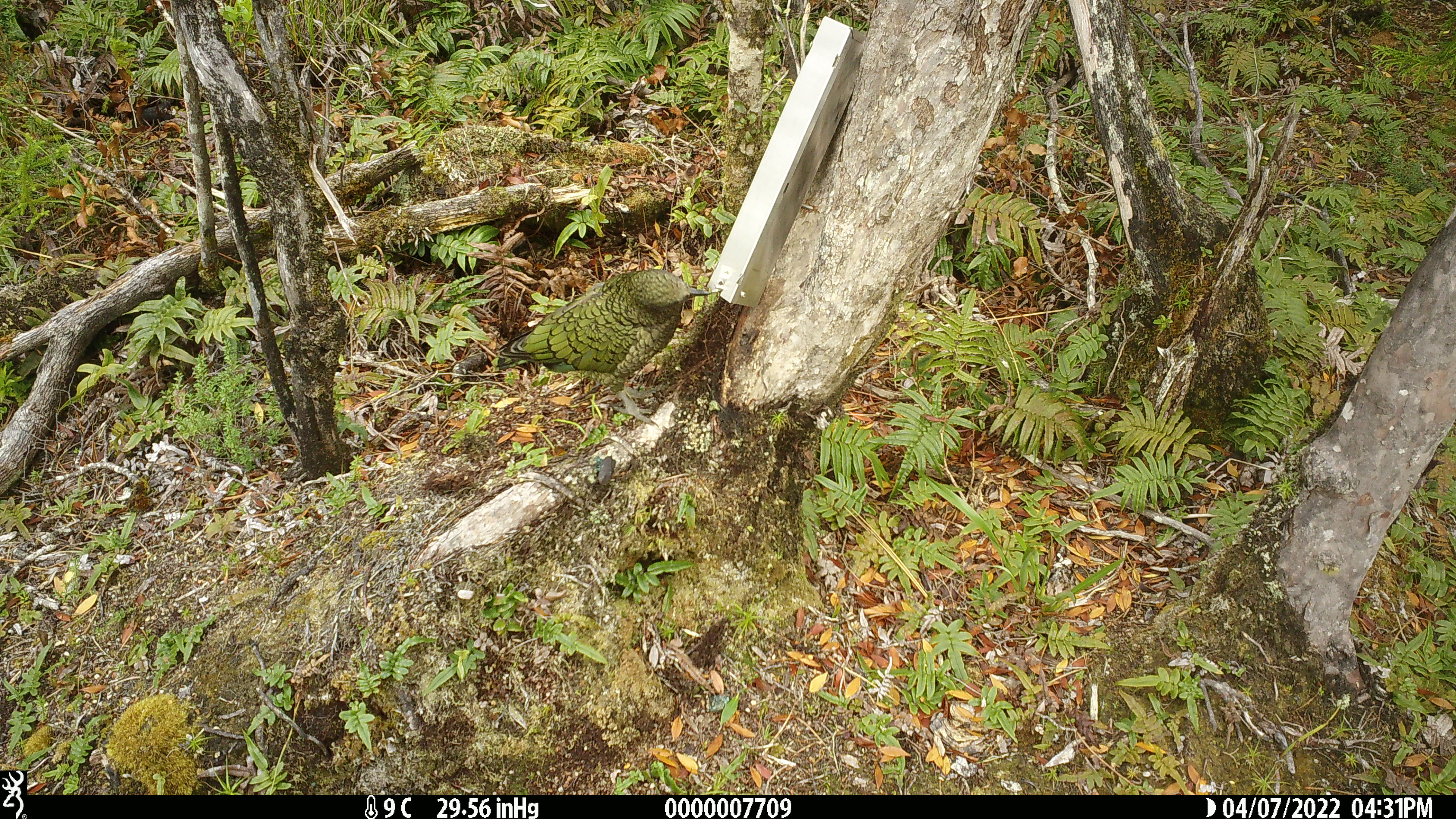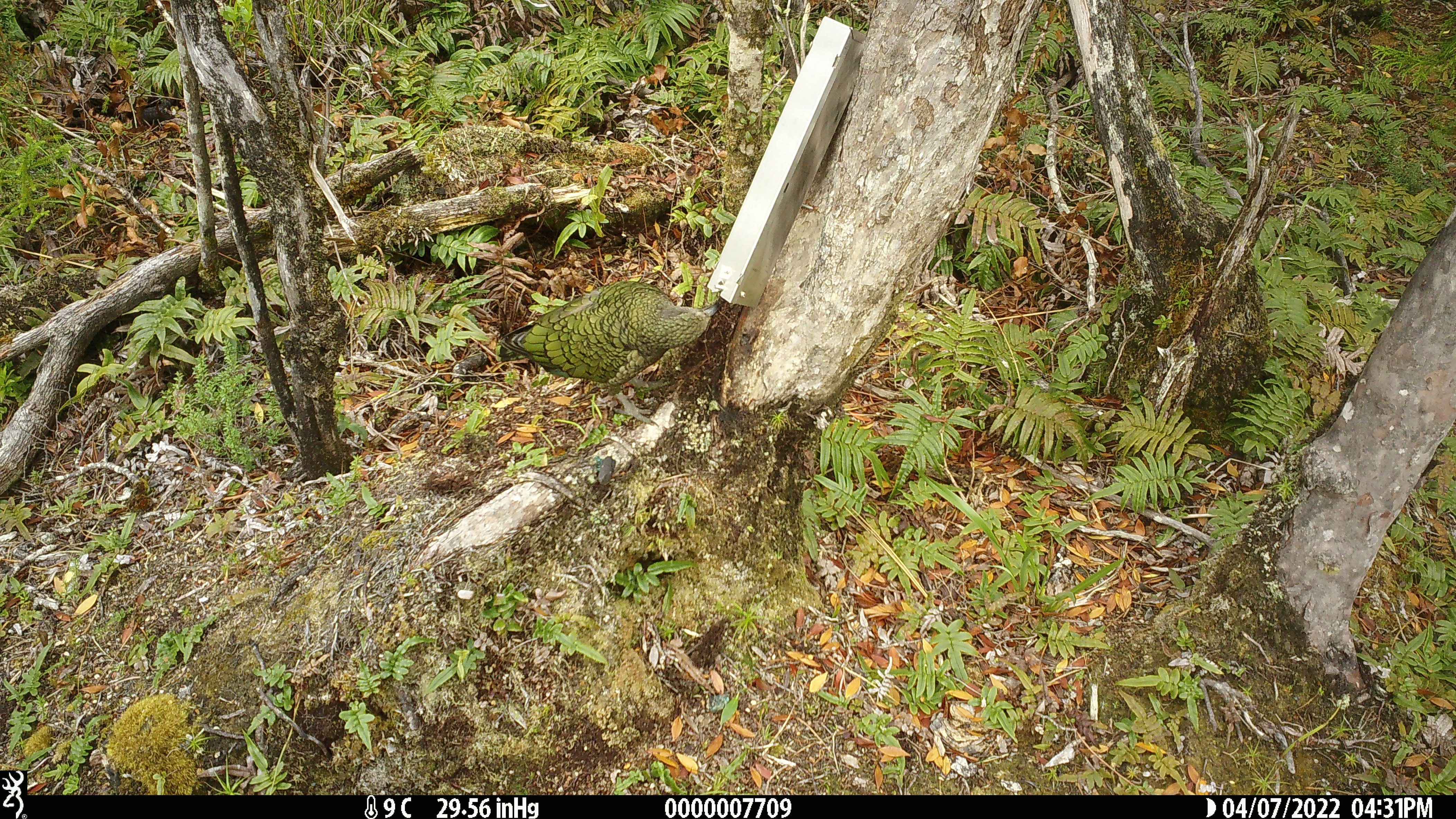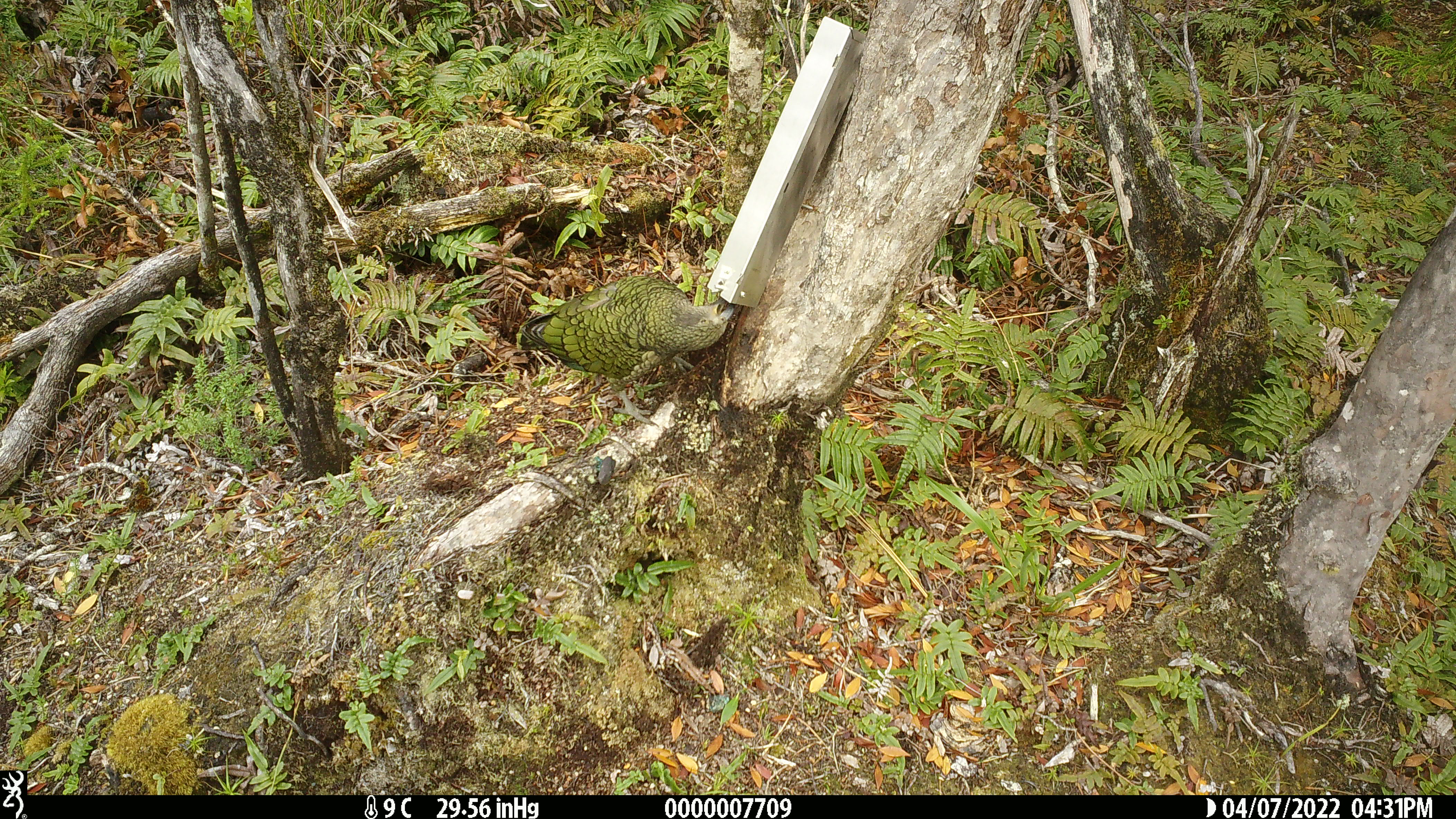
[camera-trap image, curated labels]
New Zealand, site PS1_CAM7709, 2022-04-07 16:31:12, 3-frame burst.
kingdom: Animalia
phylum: Chordata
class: Aves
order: Psittaciformes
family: Strigopidae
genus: Nestor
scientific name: Nestor notabilis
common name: kea